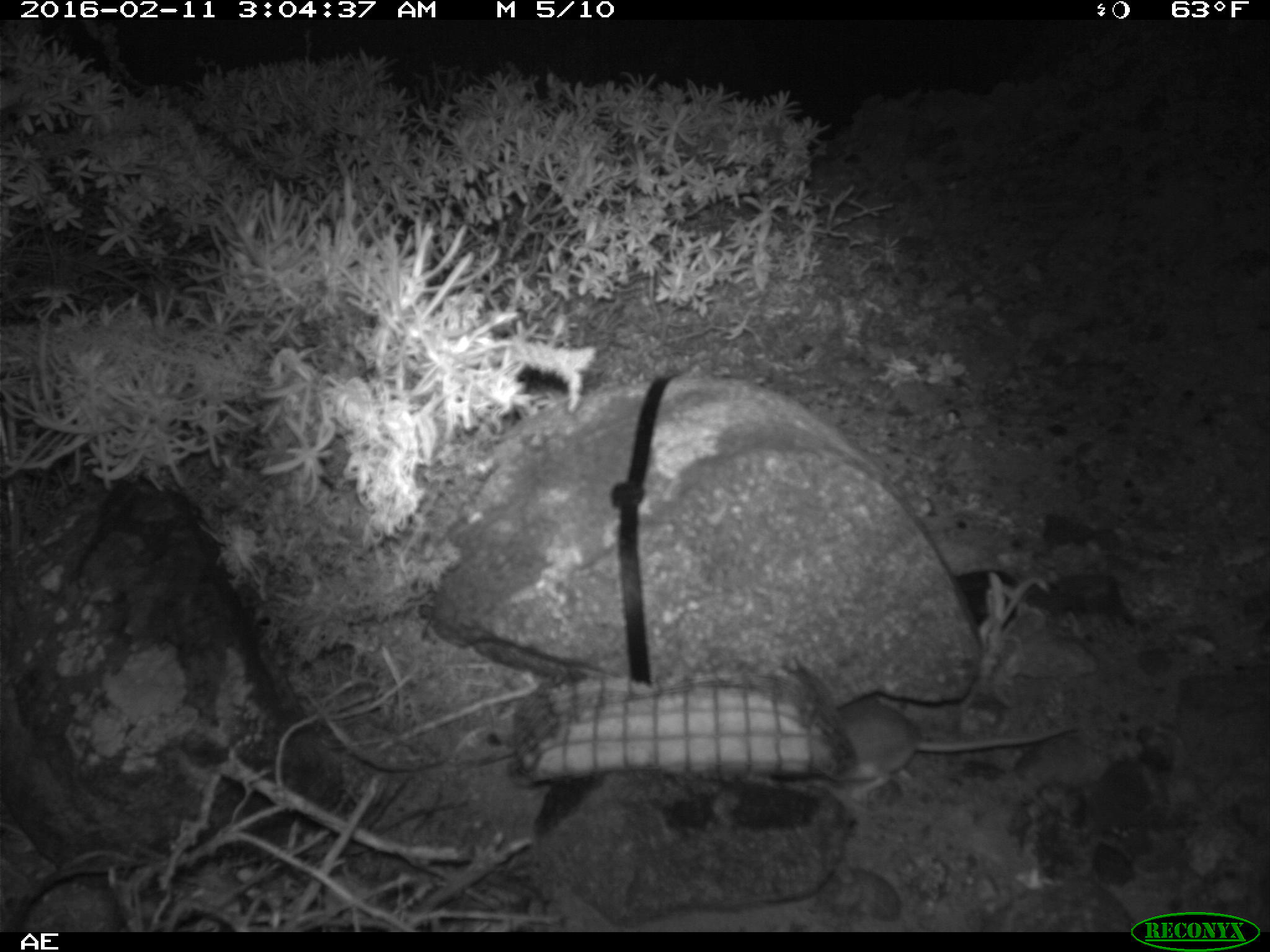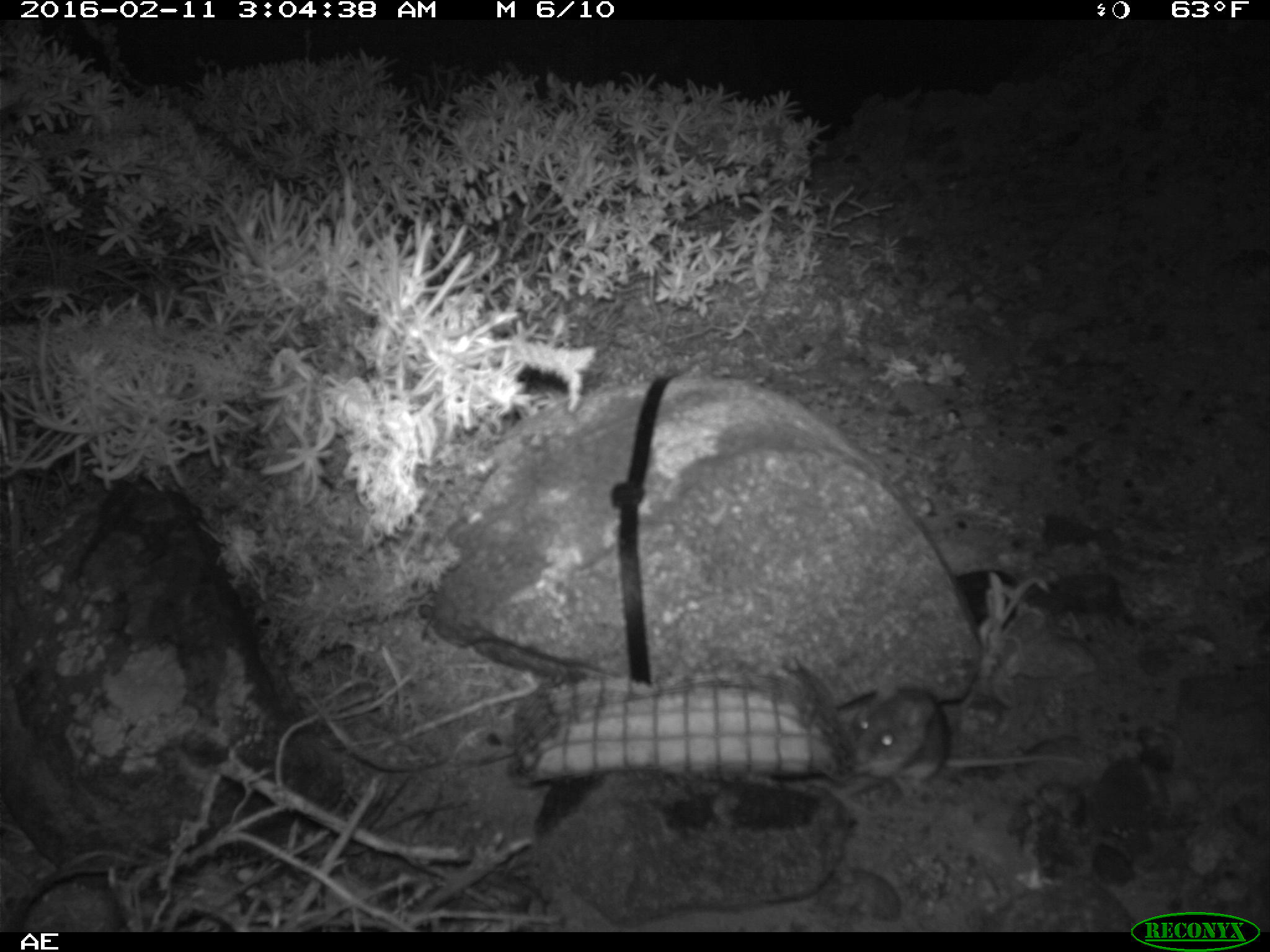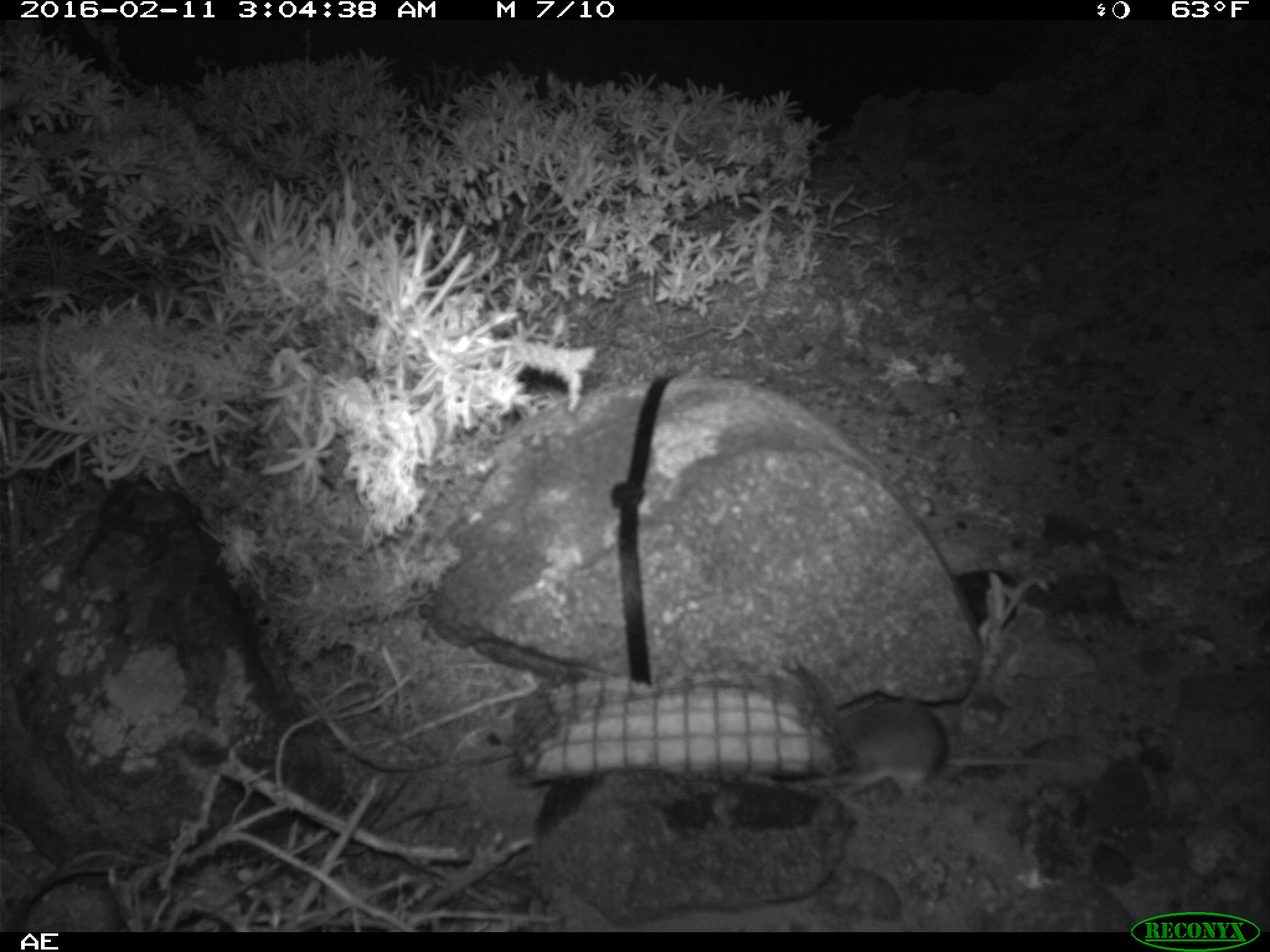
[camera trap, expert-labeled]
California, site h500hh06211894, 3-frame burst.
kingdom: Animalia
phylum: Chordata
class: Mammalia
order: Rodentia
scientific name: Rodentia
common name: rodent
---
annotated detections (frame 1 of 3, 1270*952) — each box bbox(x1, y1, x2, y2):
rodent: bbox(831, 700, 1083, 795)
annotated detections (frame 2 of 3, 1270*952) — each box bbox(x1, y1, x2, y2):
rodent: bbox(849, 688, 1085, 797)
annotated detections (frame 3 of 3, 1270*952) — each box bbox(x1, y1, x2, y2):
rodent: bbox(835, 694, 1085, 796)